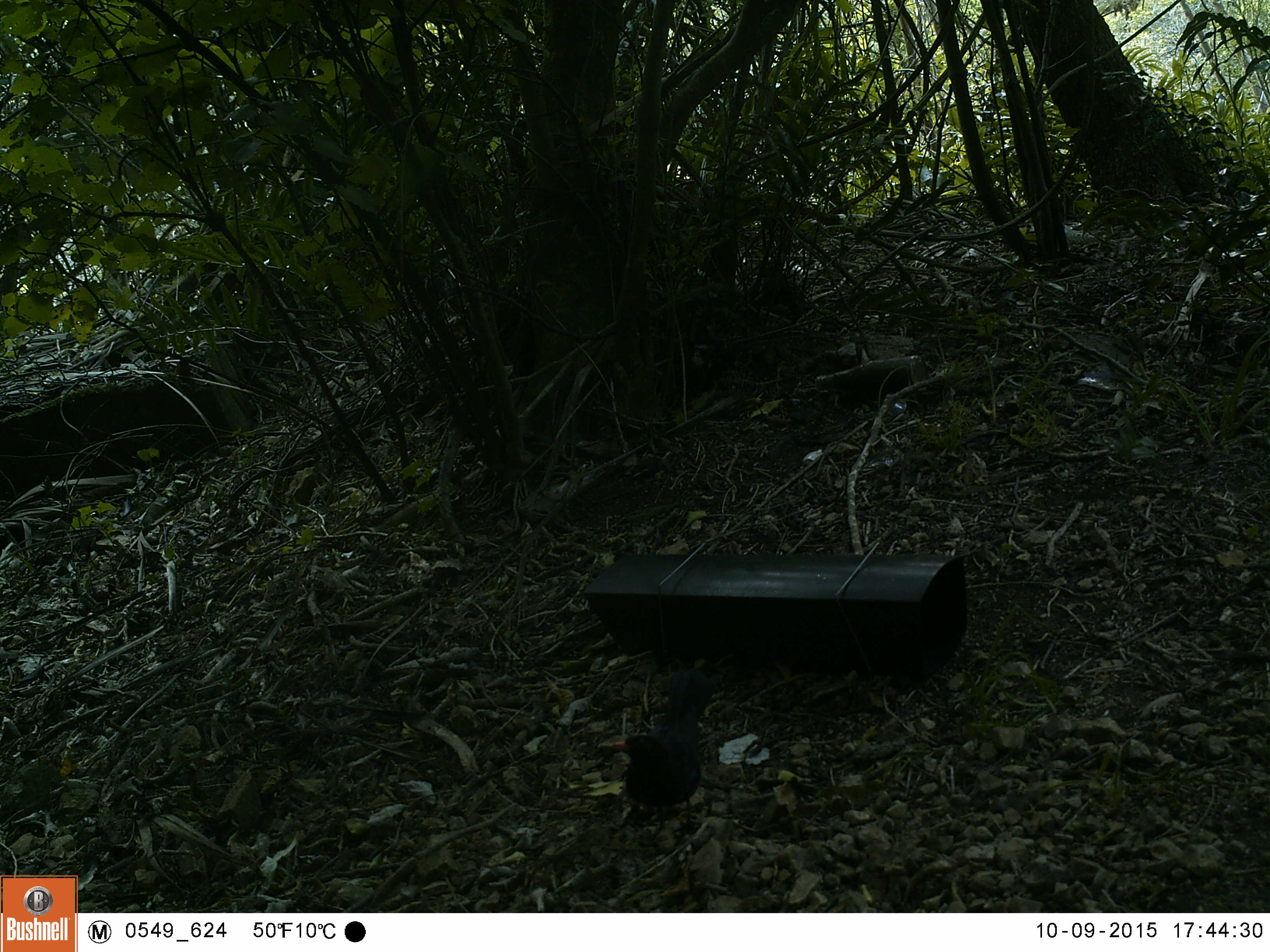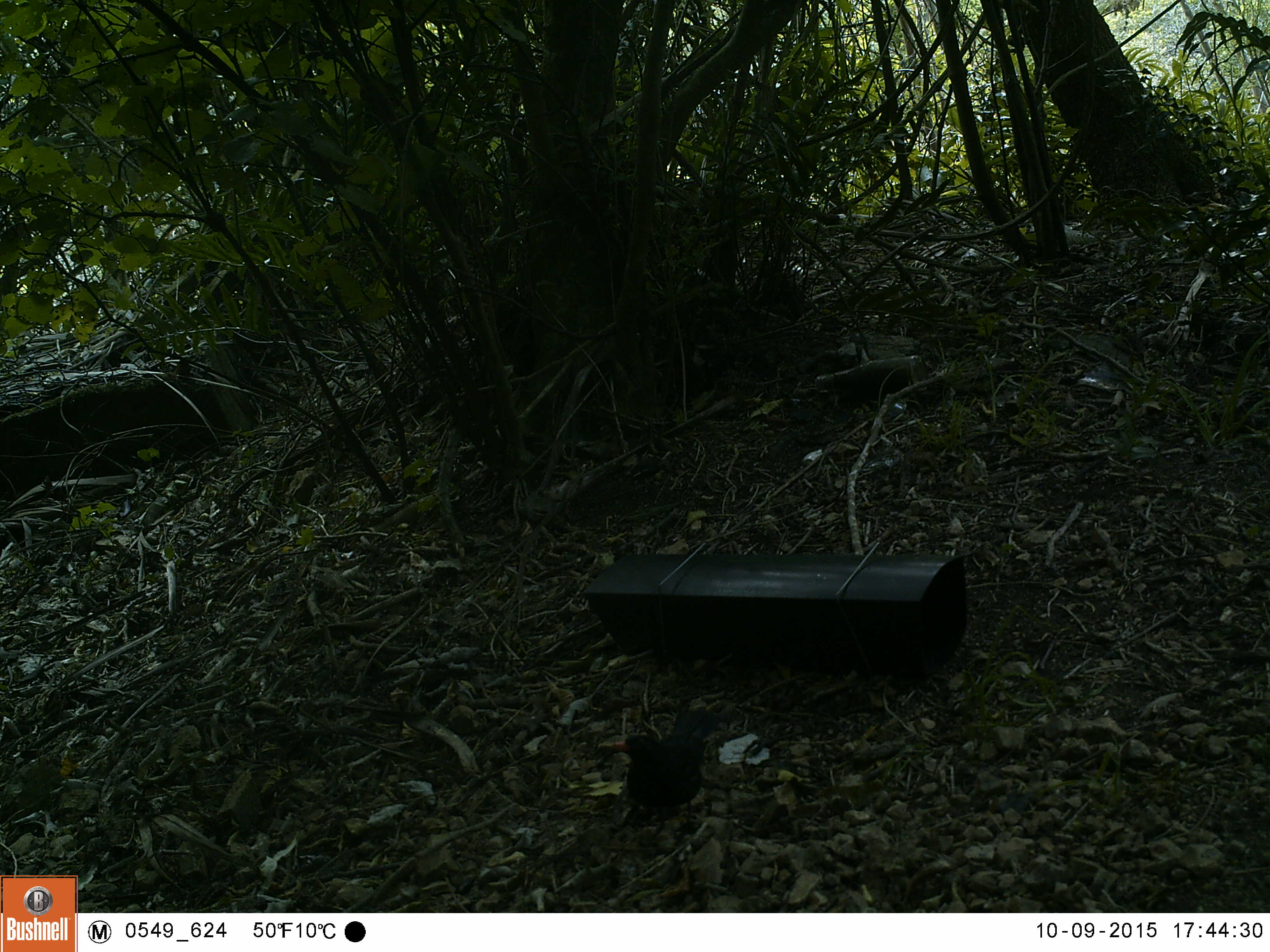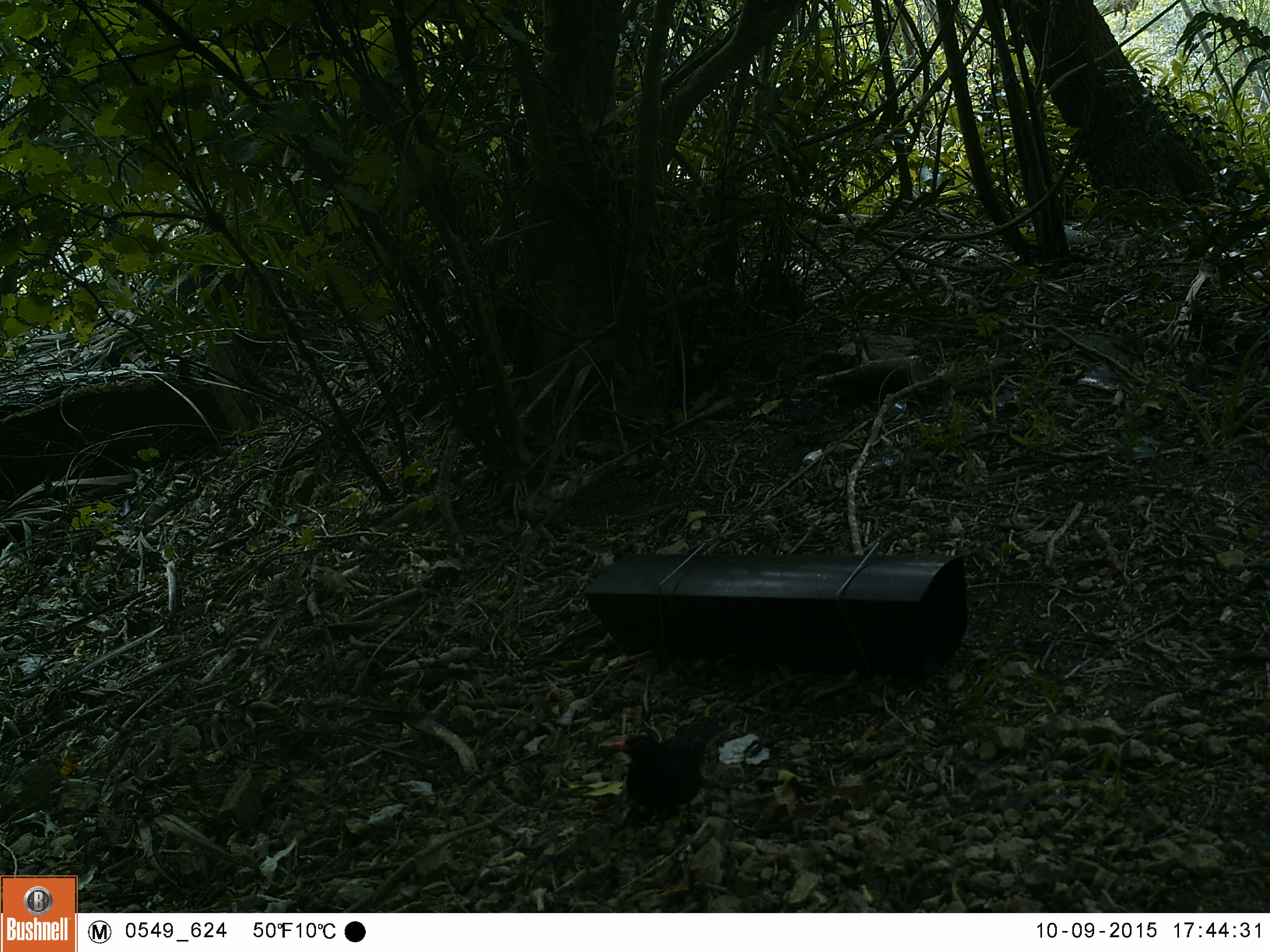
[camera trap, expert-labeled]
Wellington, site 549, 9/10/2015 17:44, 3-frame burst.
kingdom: Animalia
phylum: Chordata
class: Aves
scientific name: Aves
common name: bird